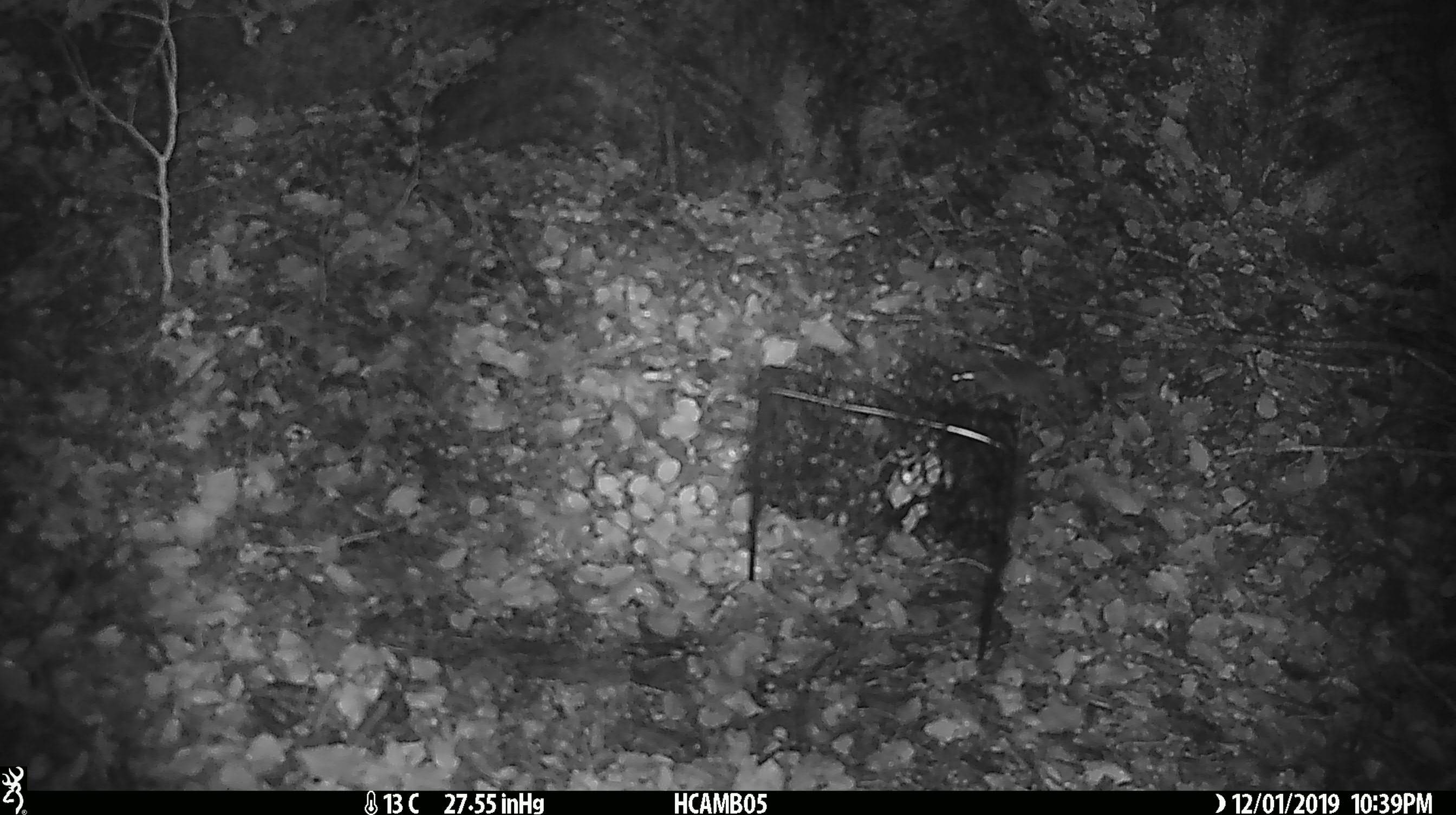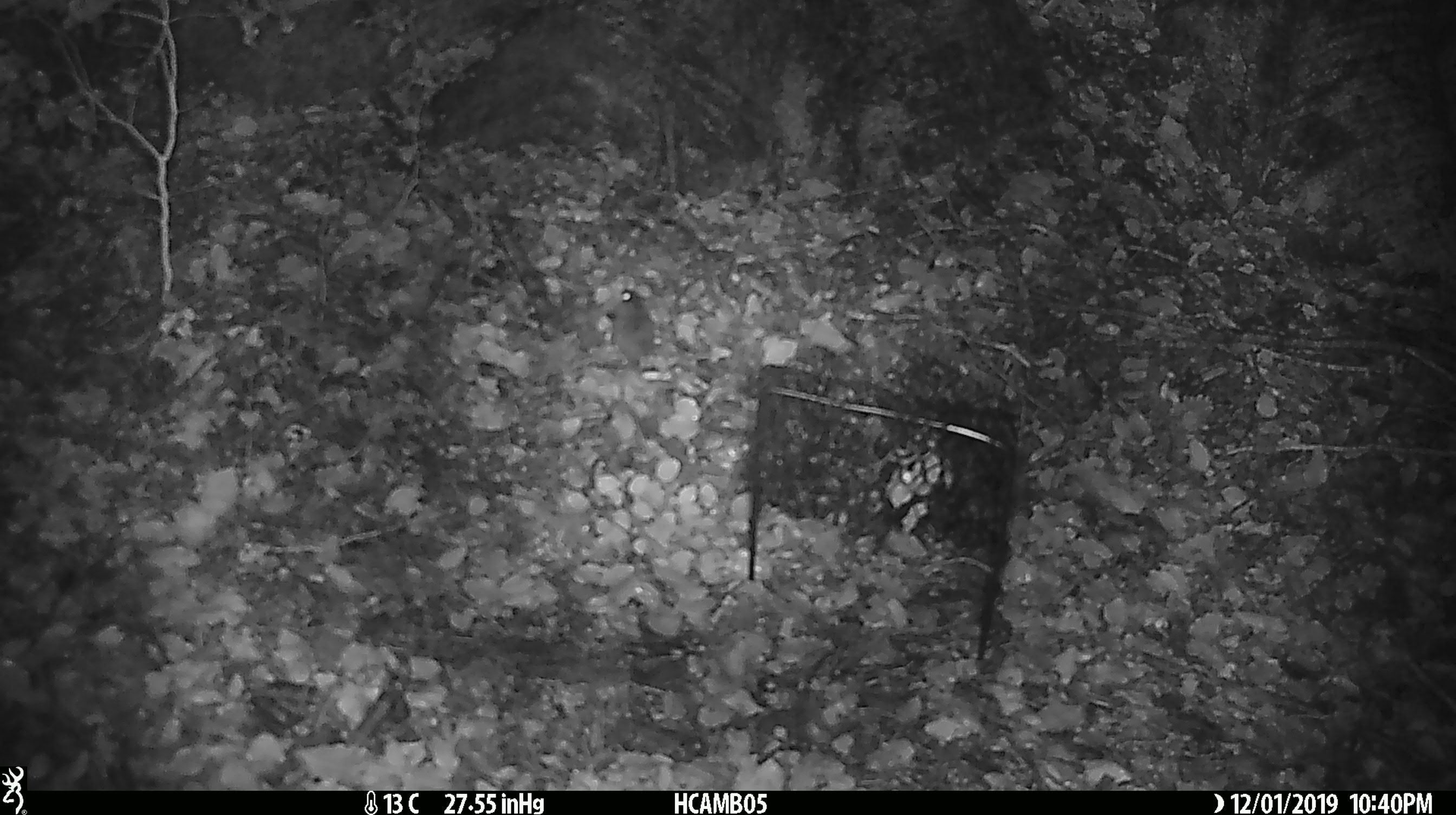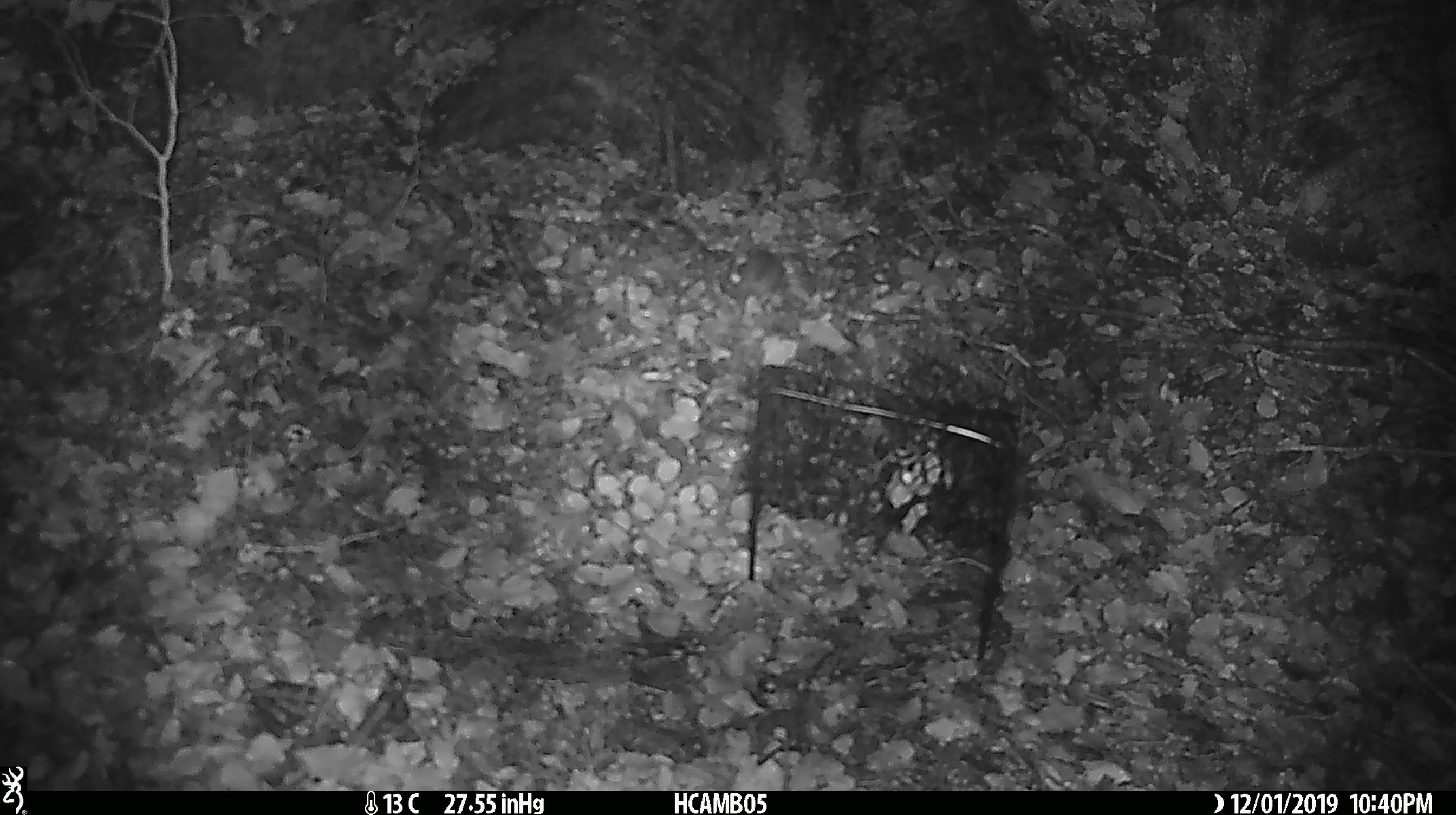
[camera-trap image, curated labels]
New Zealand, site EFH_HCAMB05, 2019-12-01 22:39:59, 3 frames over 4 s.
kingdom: Animalia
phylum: Chordata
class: Mammalia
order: Rodentia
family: Muridae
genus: Mus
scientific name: Mus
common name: mouse